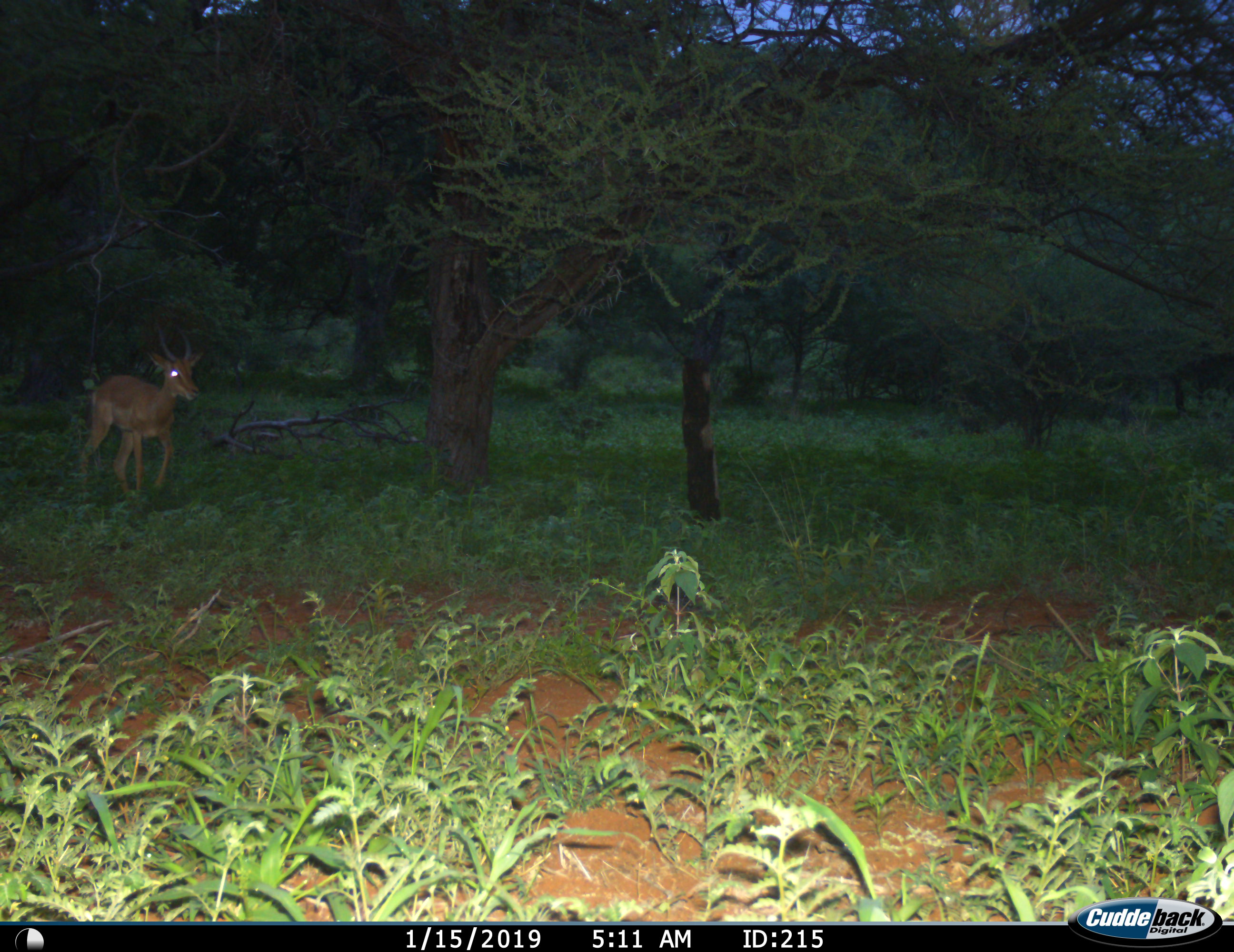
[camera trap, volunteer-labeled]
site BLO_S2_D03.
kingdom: Animalia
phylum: Chordata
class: Mammalia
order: Artiodactyla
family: Bovidae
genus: Aepyceros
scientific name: Aepyceros melampus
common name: impala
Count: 1.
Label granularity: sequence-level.